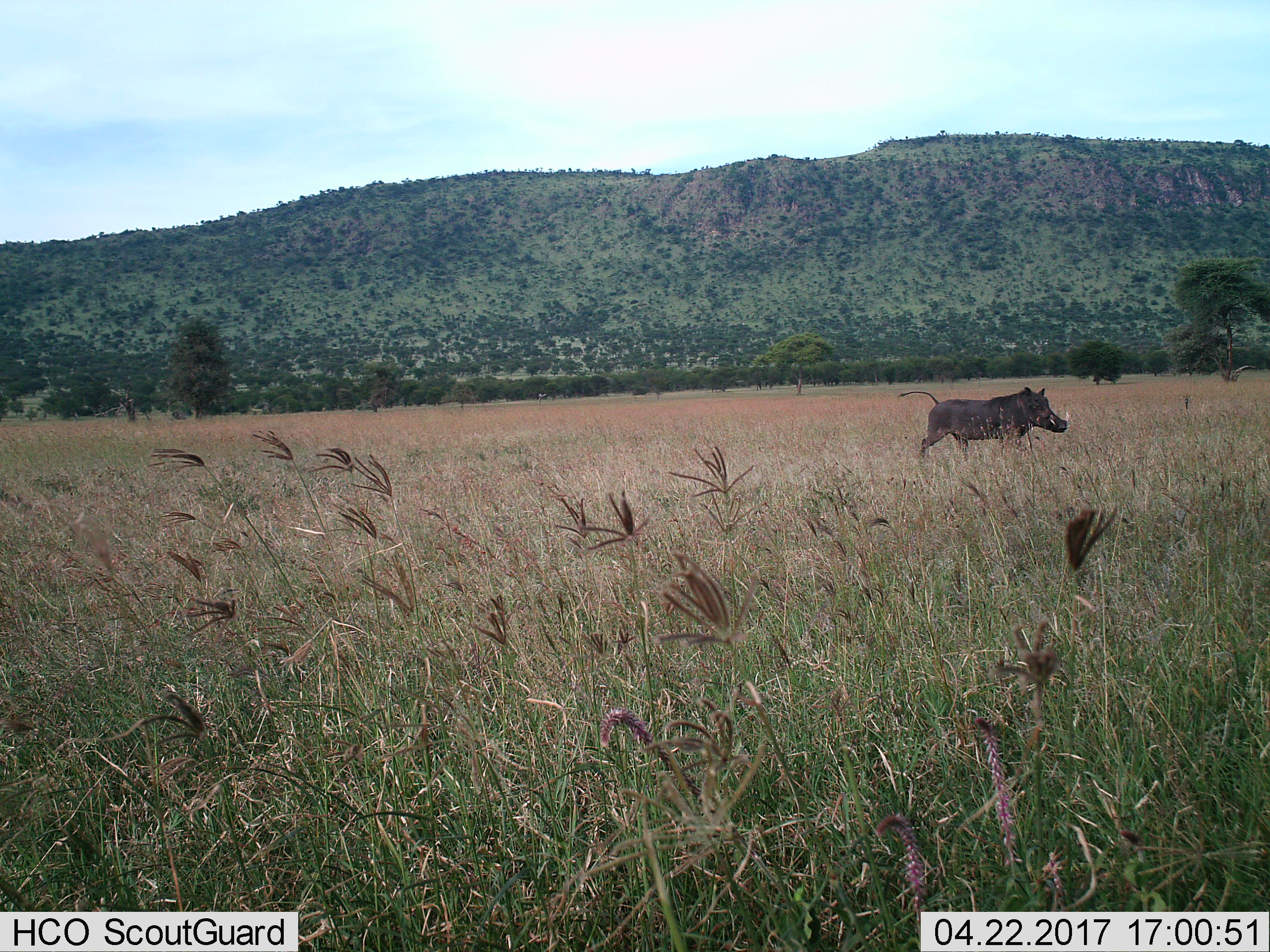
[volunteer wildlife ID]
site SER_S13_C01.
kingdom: Animalia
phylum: Chordata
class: Mammalia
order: Artiodactyla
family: Suidae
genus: Phacochoerus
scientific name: Phacochoerus africanus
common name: warthog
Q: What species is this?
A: Warthog (Phacochoerus africanus).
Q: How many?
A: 1.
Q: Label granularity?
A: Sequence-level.